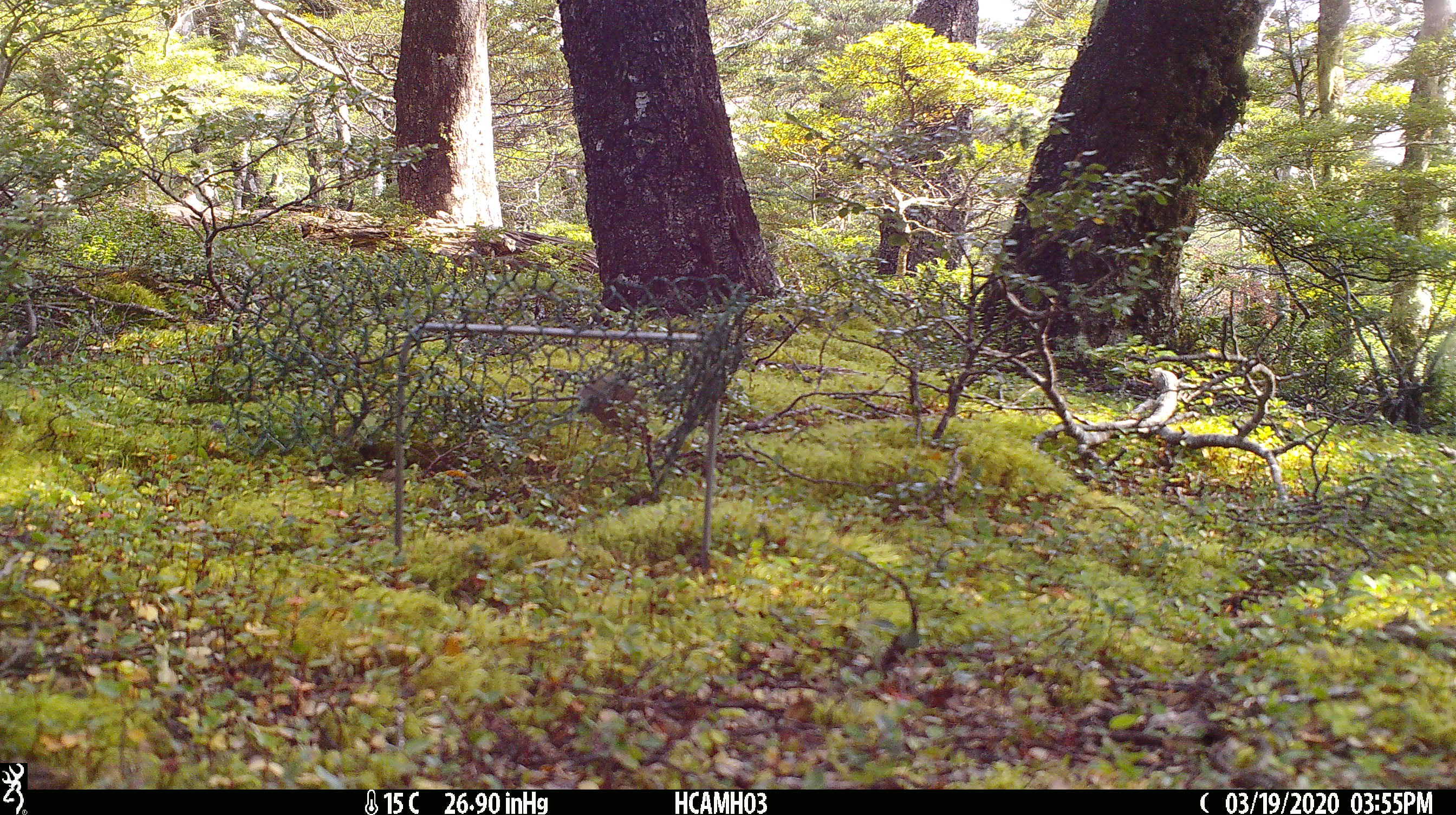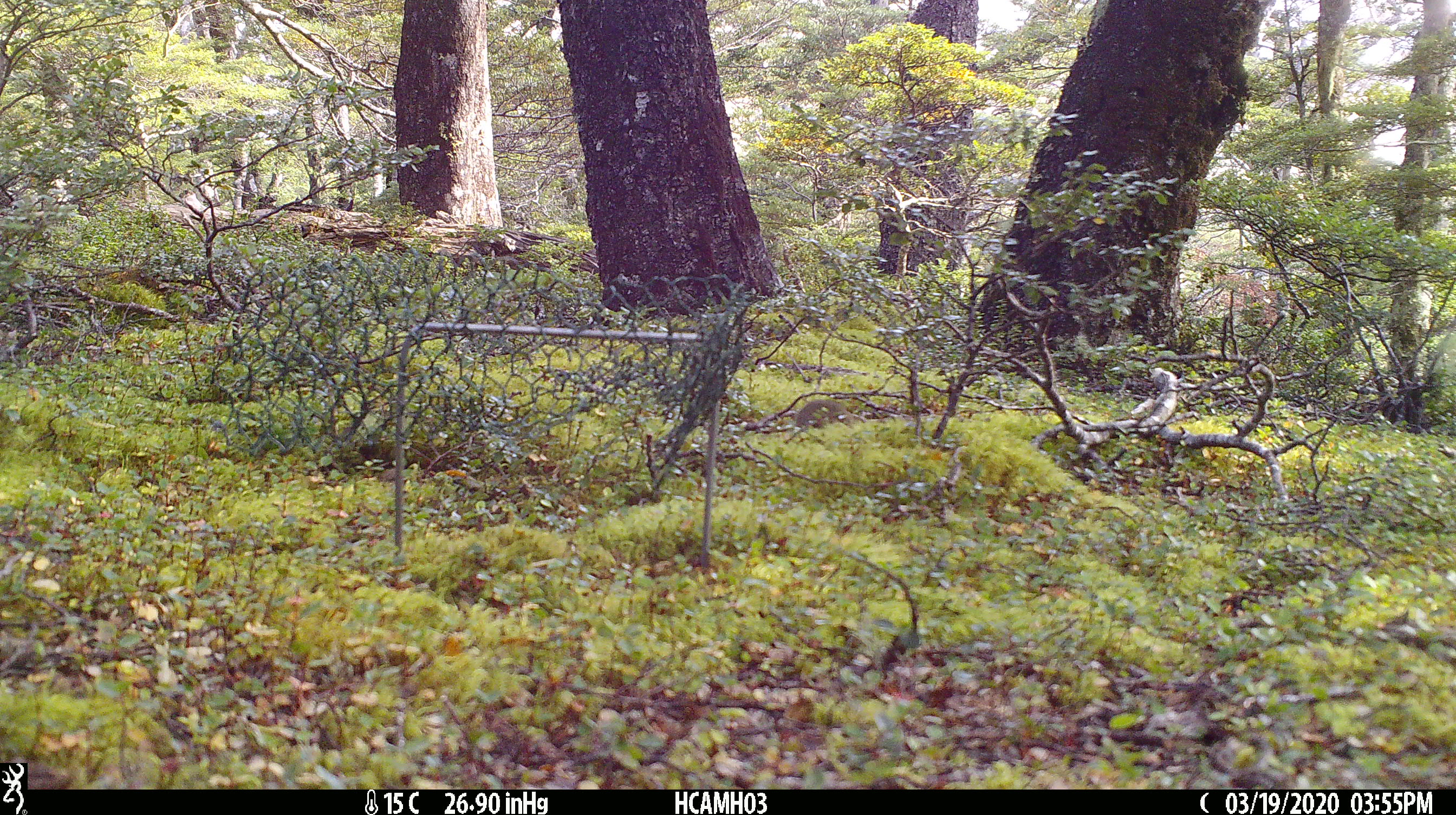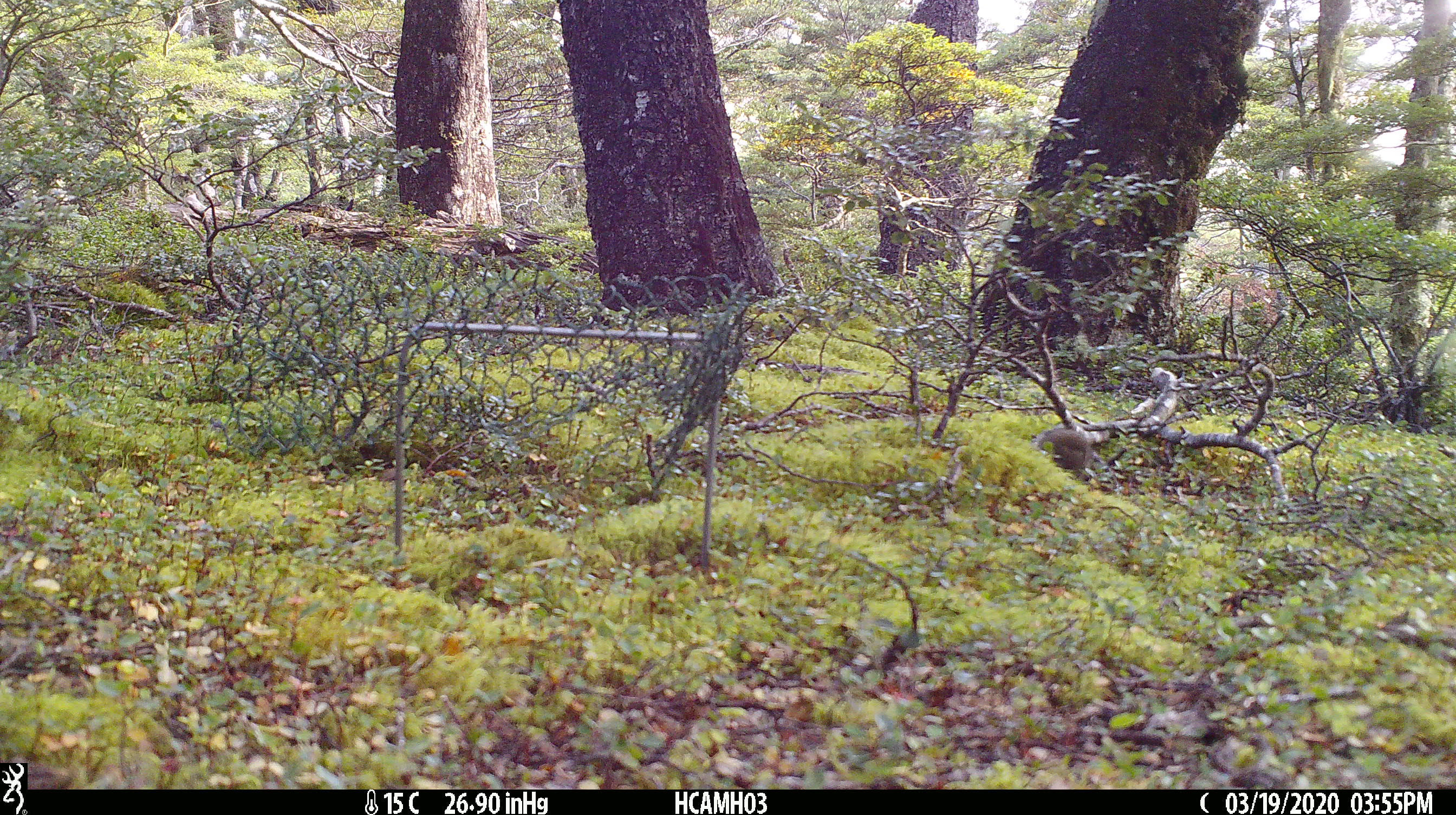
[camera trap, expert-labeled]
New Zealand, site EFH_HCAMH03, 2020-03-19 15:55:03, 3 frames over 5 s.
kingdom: Animalia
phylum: Chordata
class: Mammalia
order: Rodentia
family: Muridae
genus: Mus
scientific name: Mus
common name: mouse